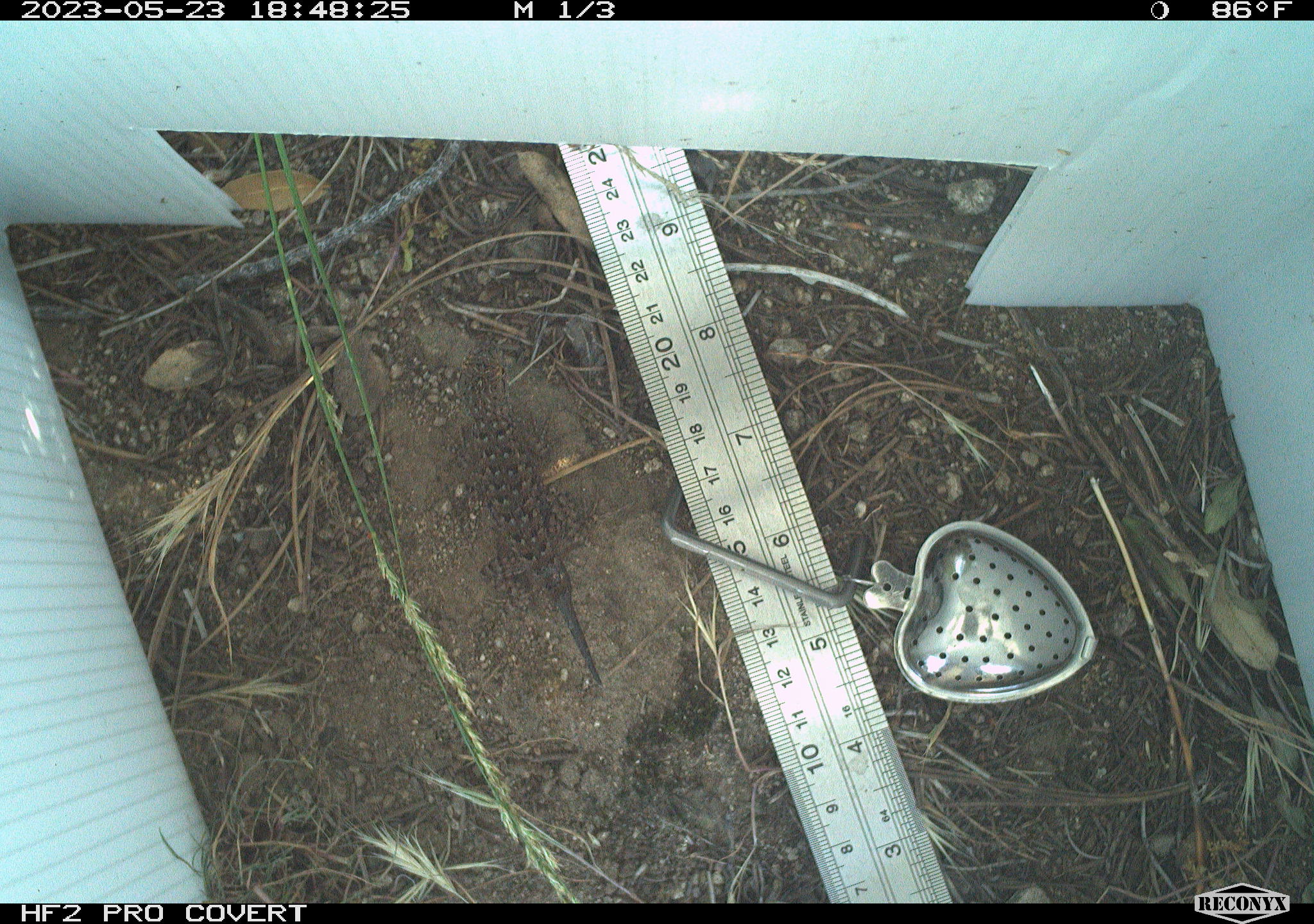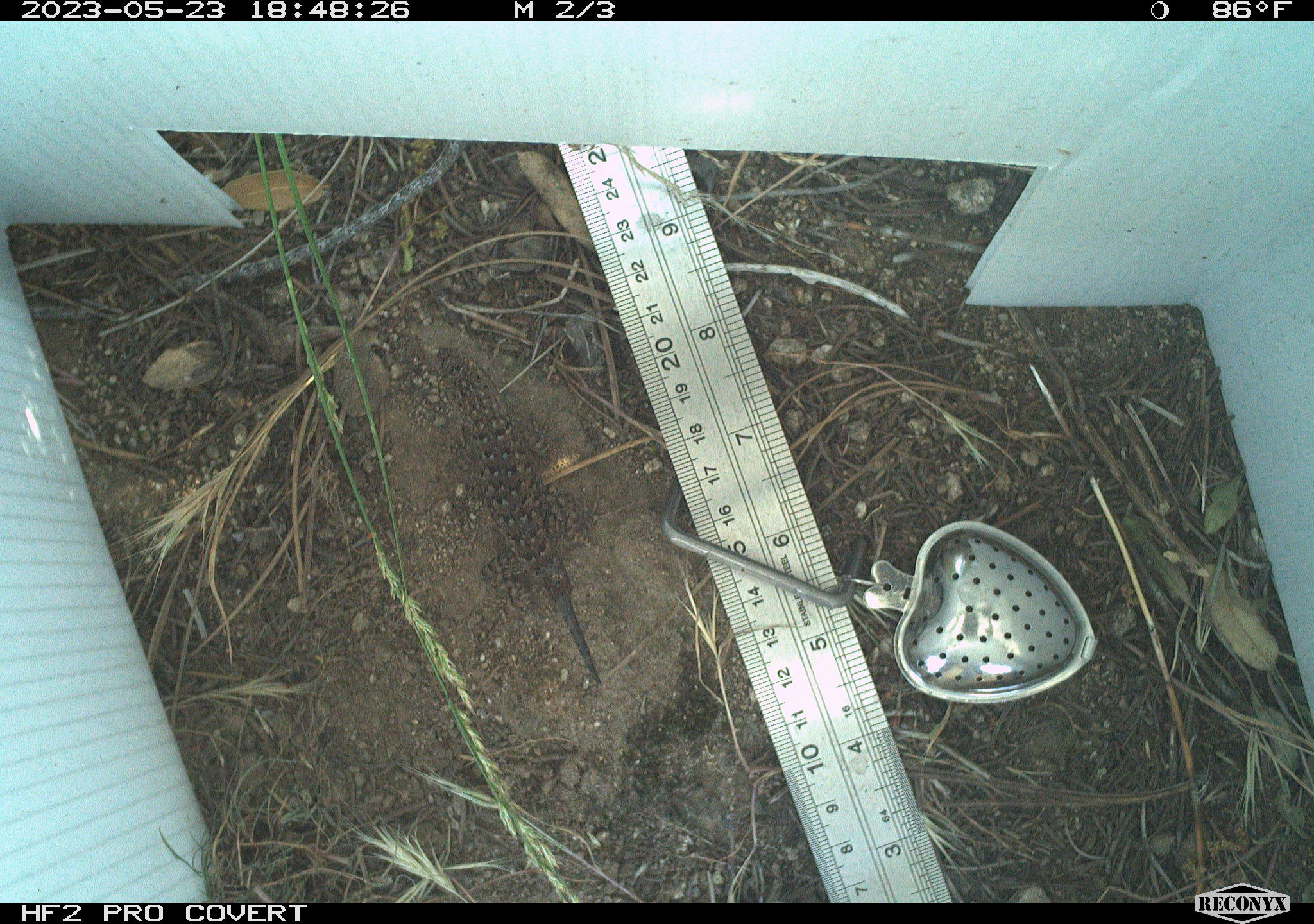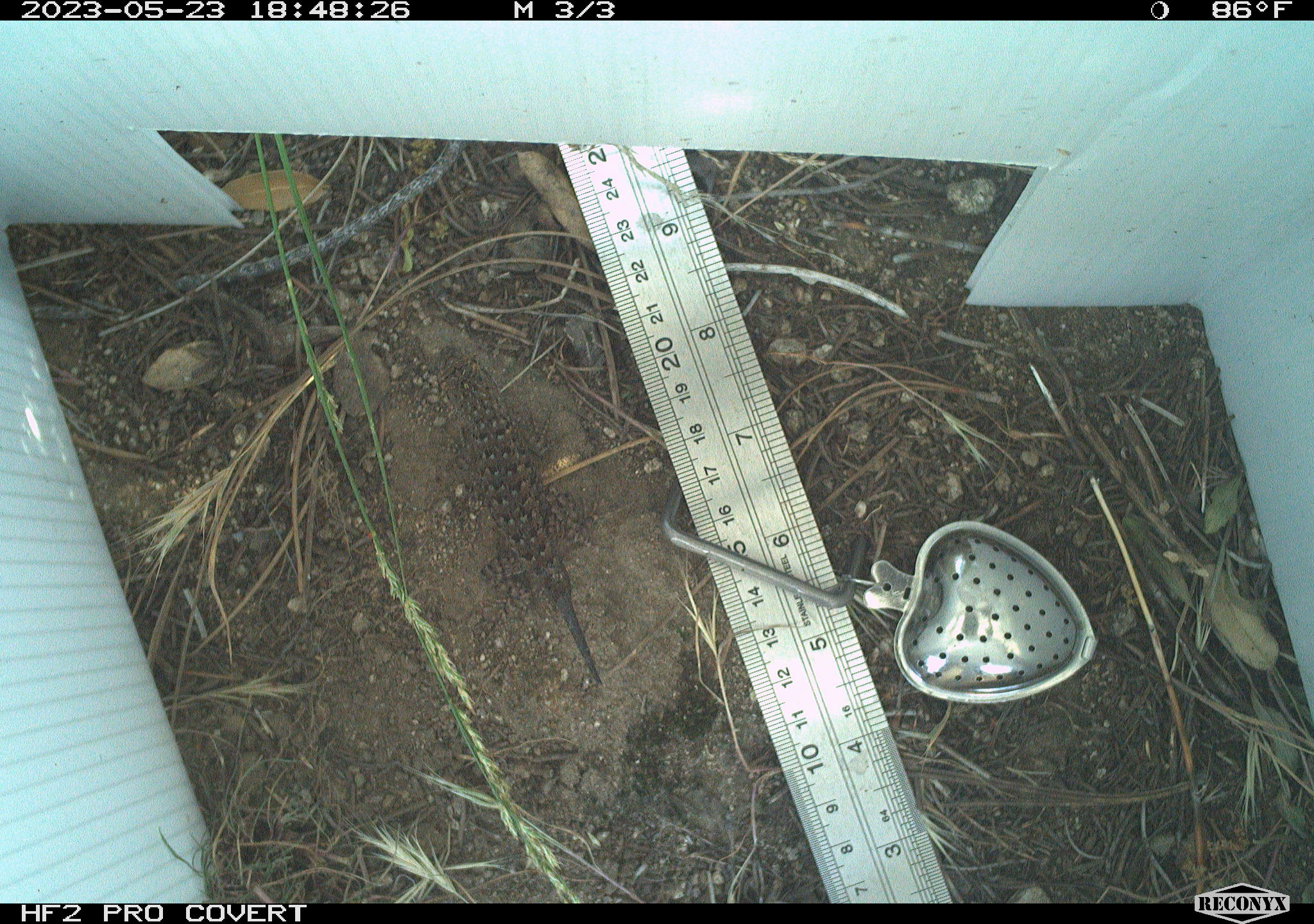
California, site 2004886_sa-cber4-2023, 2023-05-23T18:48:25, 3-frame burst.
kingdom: Animalia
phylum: Chordata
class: Reptilia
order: Squamata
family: Phrynosomatidae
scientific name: Phrynosomatidae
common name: phrynosomatid lizards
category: phrynosomatidae family